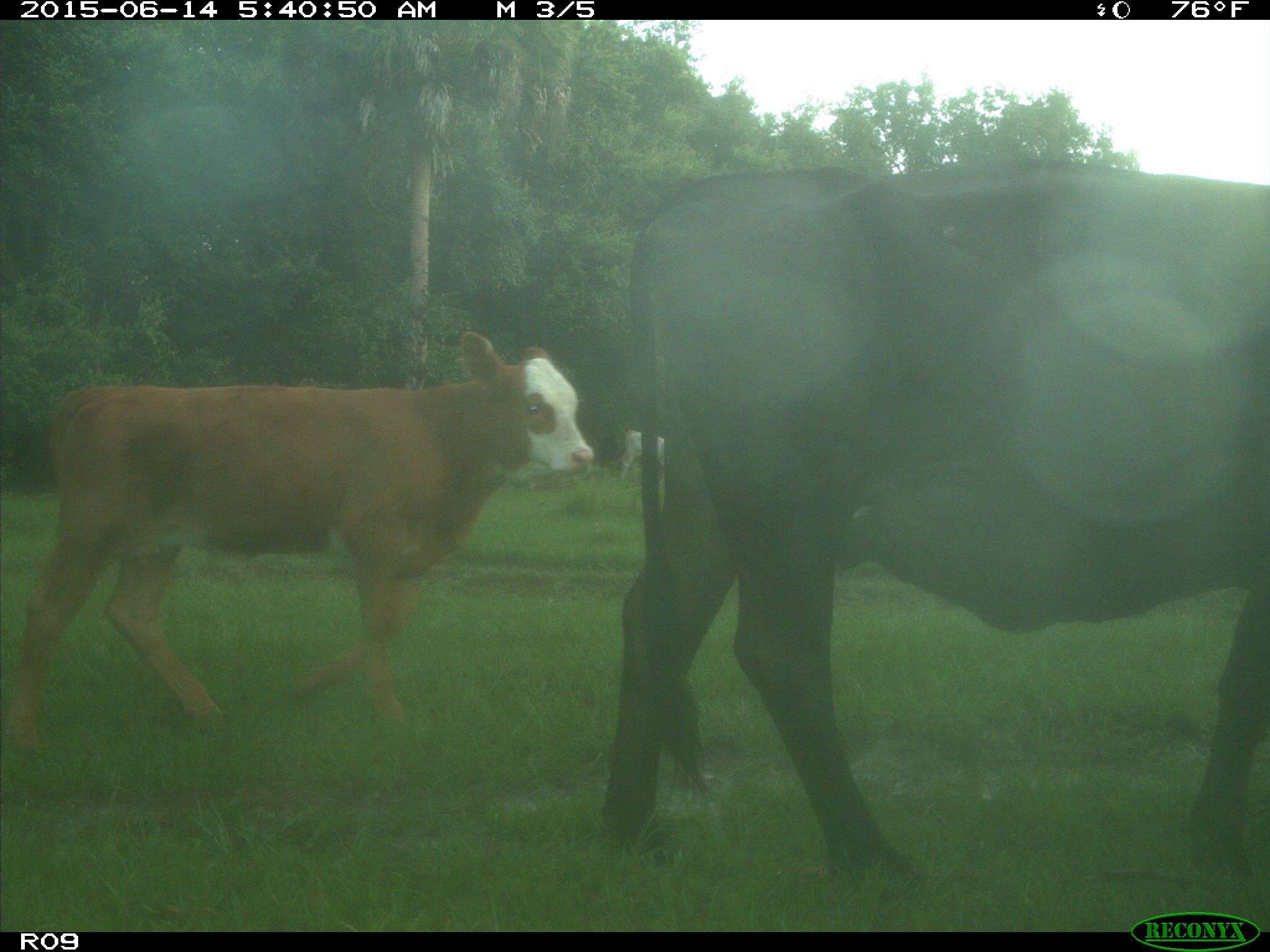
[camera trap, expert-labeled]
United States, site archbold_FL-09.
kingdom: Animalia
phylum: Chordata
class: Mammalia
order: Artiodactyla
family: Bovidae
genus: Bos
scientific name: Bos taurus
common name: domestic cow